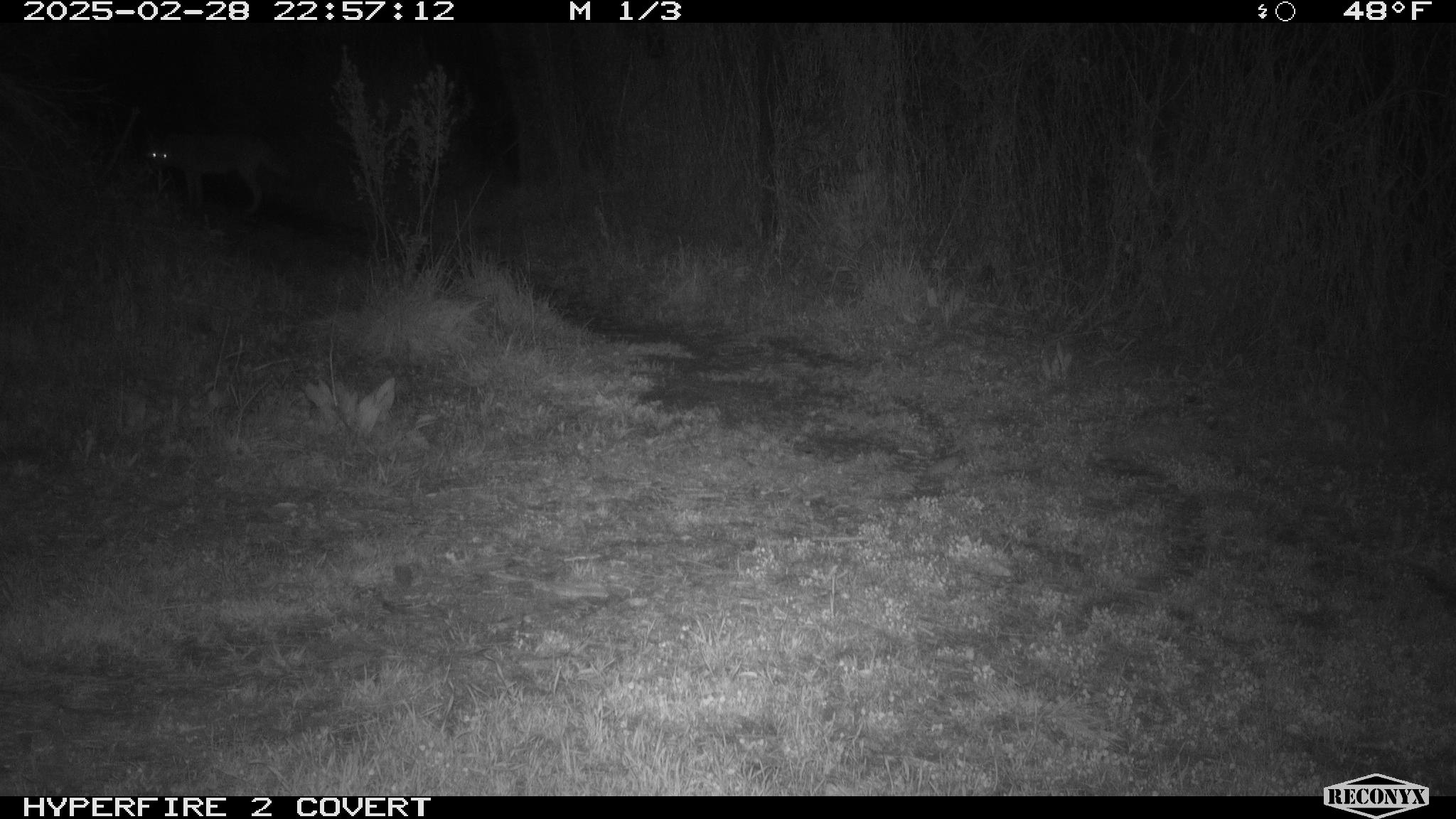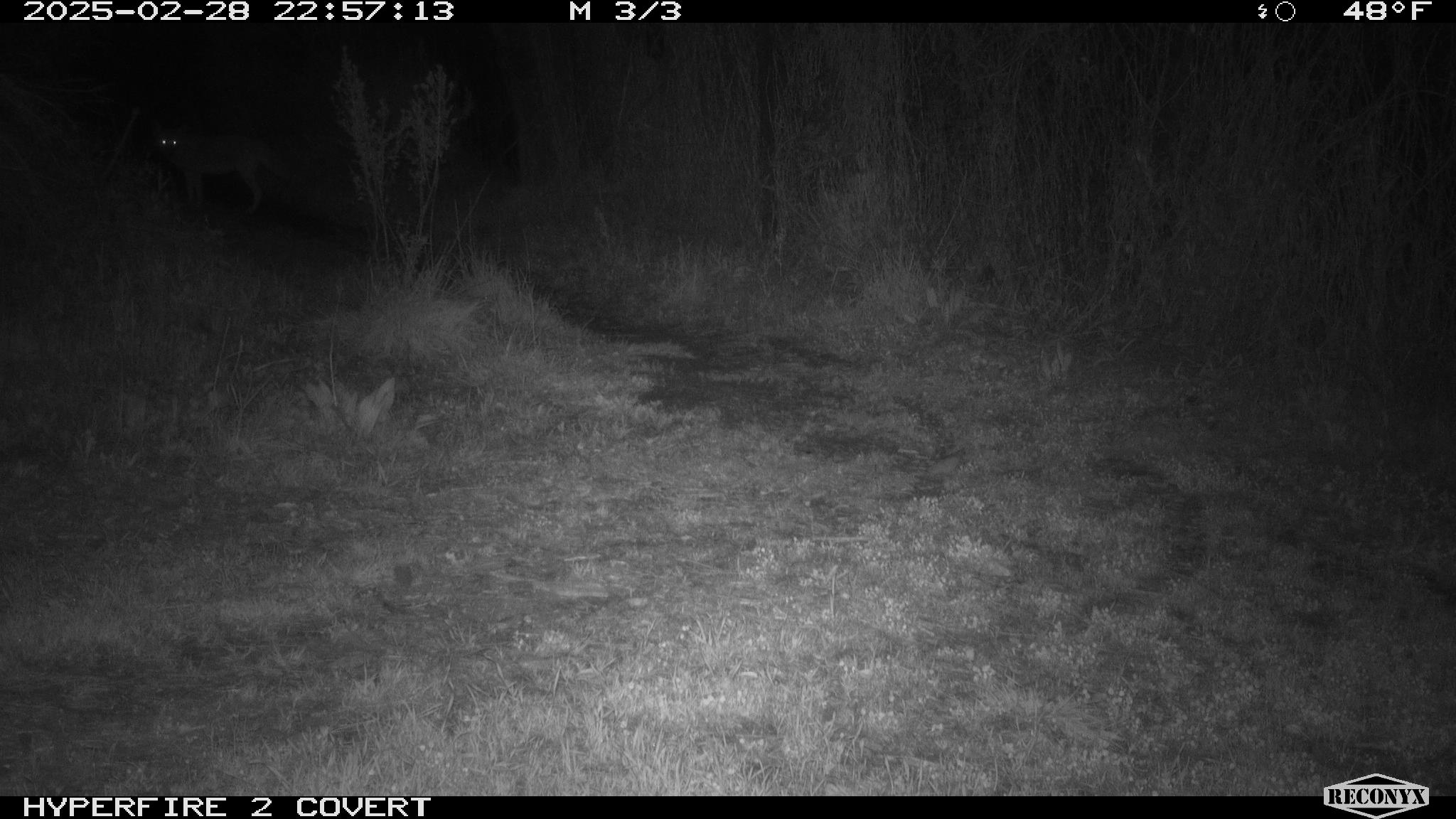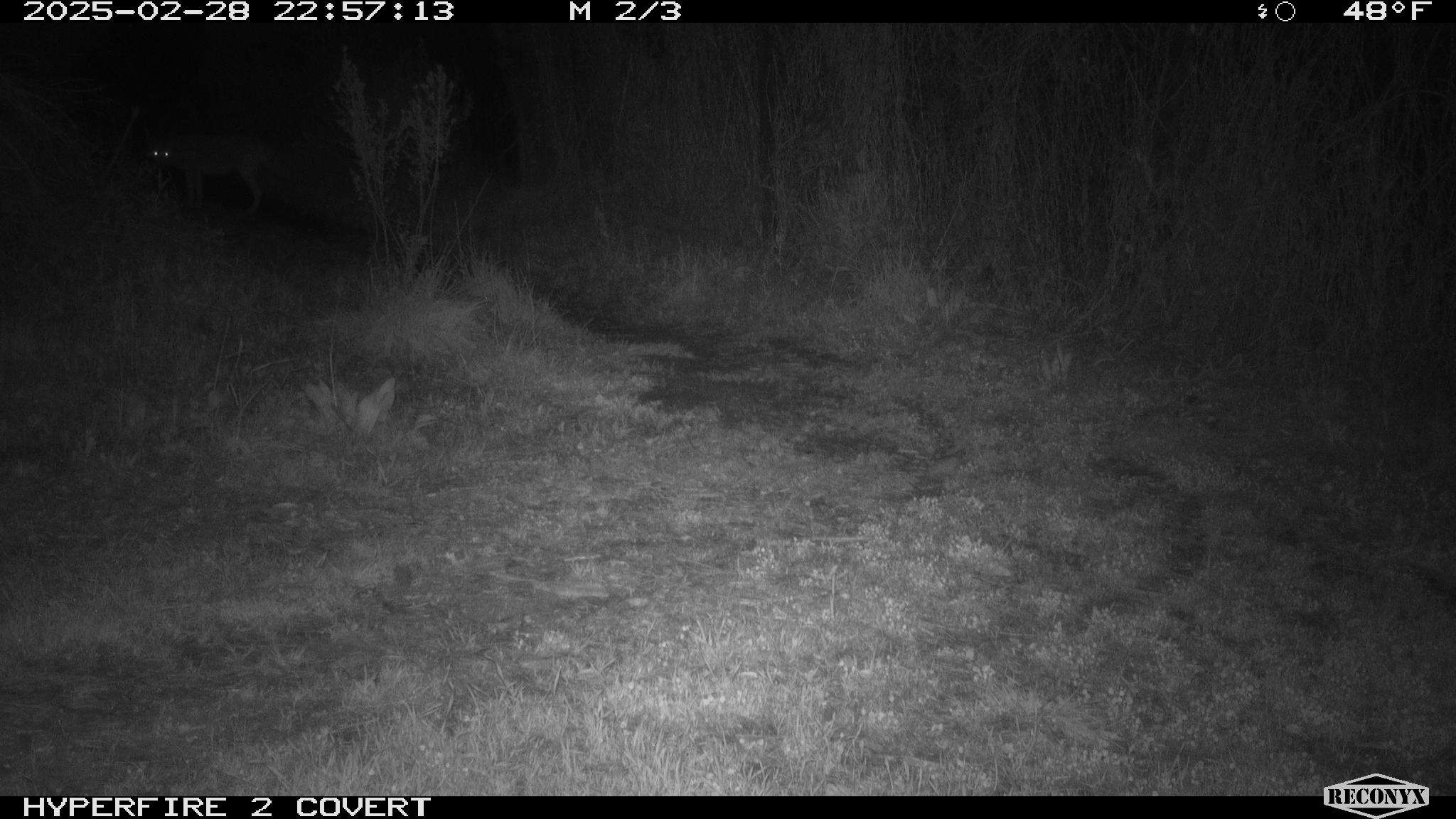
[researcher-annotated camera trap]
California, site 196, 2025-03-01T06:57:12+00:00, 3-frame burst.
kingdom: Animalia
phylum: Chordata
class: Mammalia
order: Carnivora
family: Canidae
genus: Canis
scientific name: Canis latrans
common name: coyote